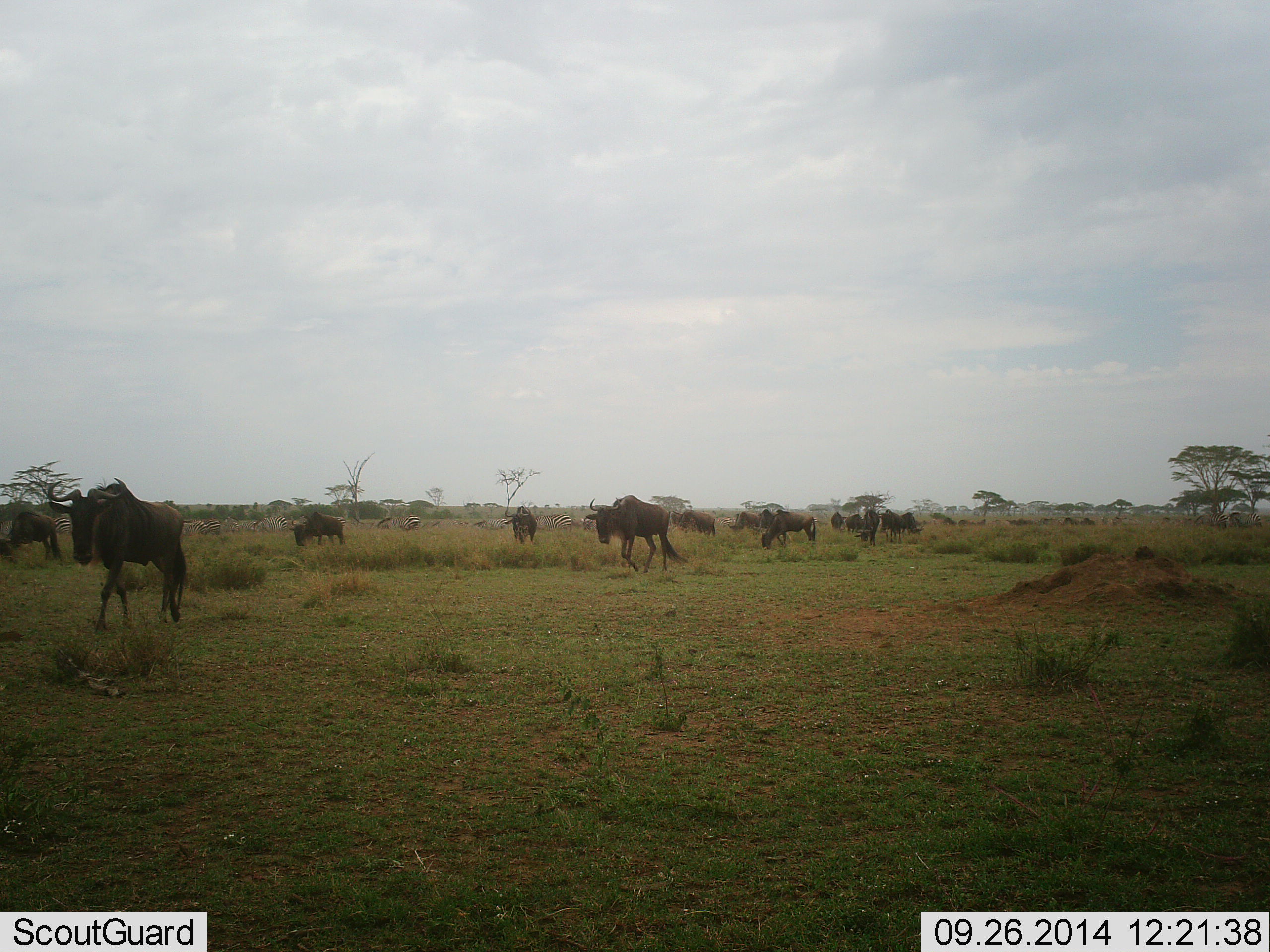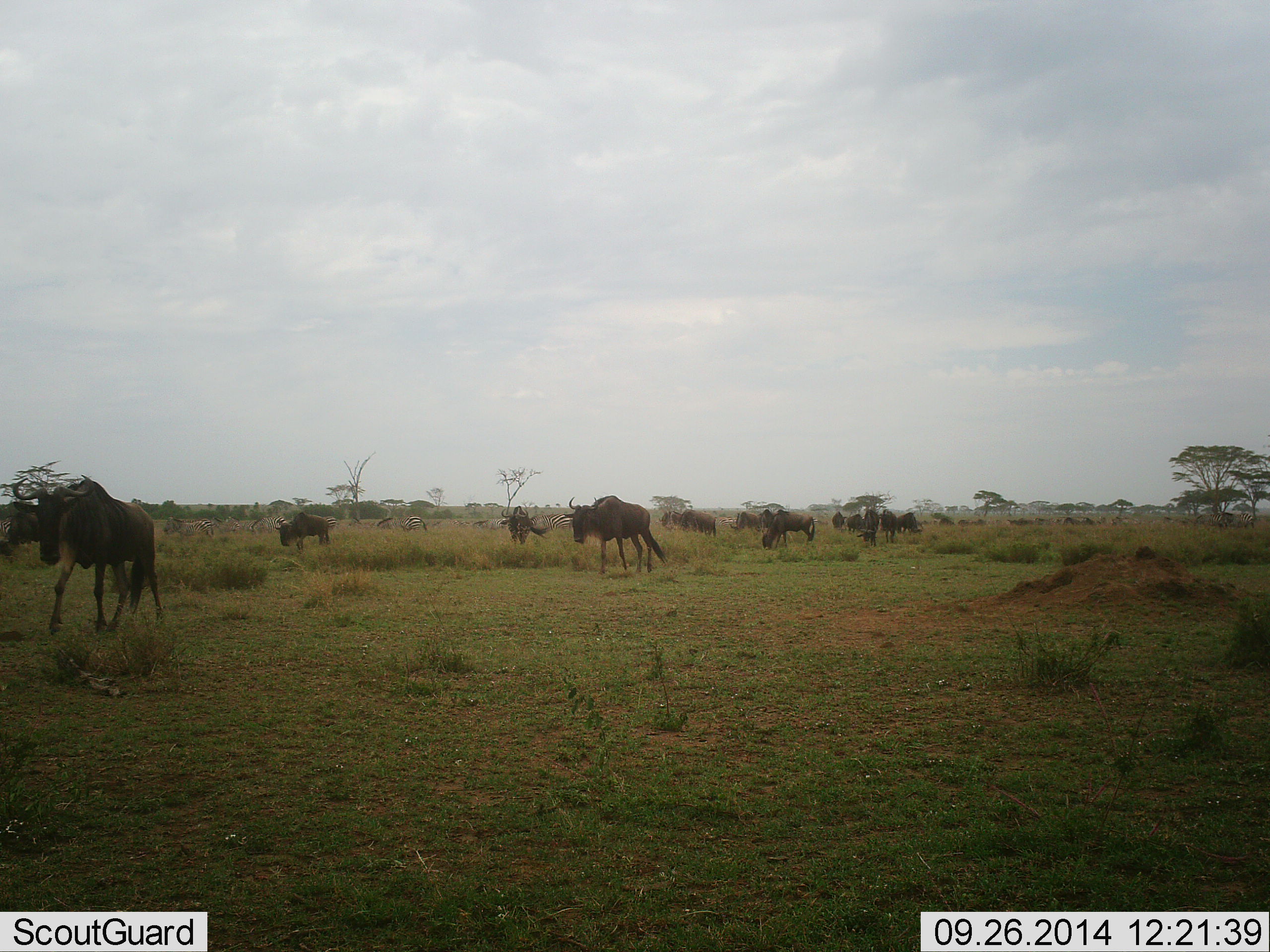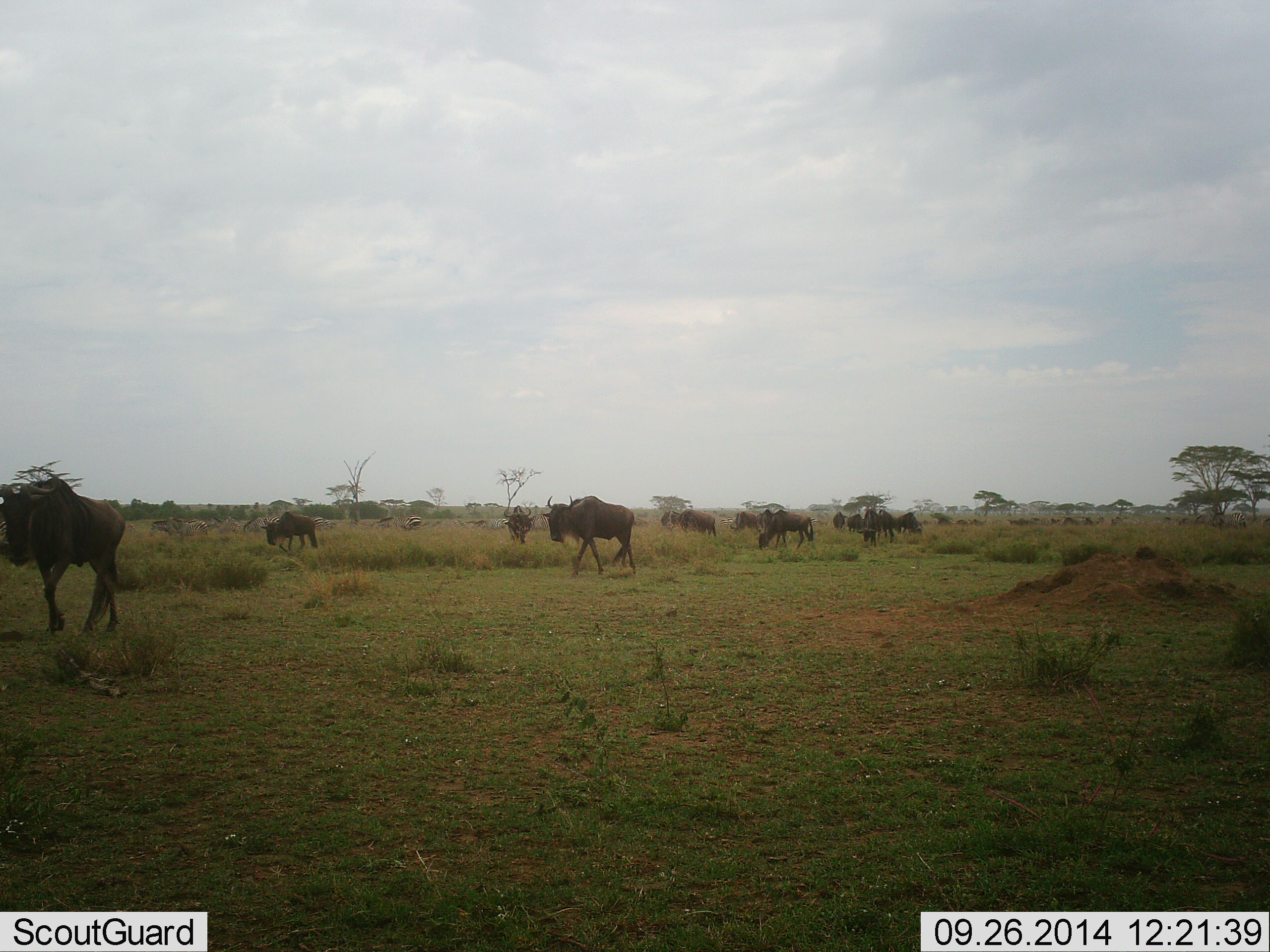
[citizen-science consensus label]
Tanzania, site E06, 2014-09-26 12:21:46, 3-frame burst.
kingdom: Animalia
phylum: Chordata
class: Mammalia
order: Artiodactyla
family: Bovidae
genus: Connochaetes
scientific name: Connochaetes taurinus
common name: blue wildebeest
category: wildebeest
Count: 11-50.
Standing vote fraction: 20%.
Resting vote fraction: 0%.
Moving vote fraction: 100%.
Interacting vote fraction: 10%.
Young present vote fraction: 0%.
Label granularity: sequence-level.